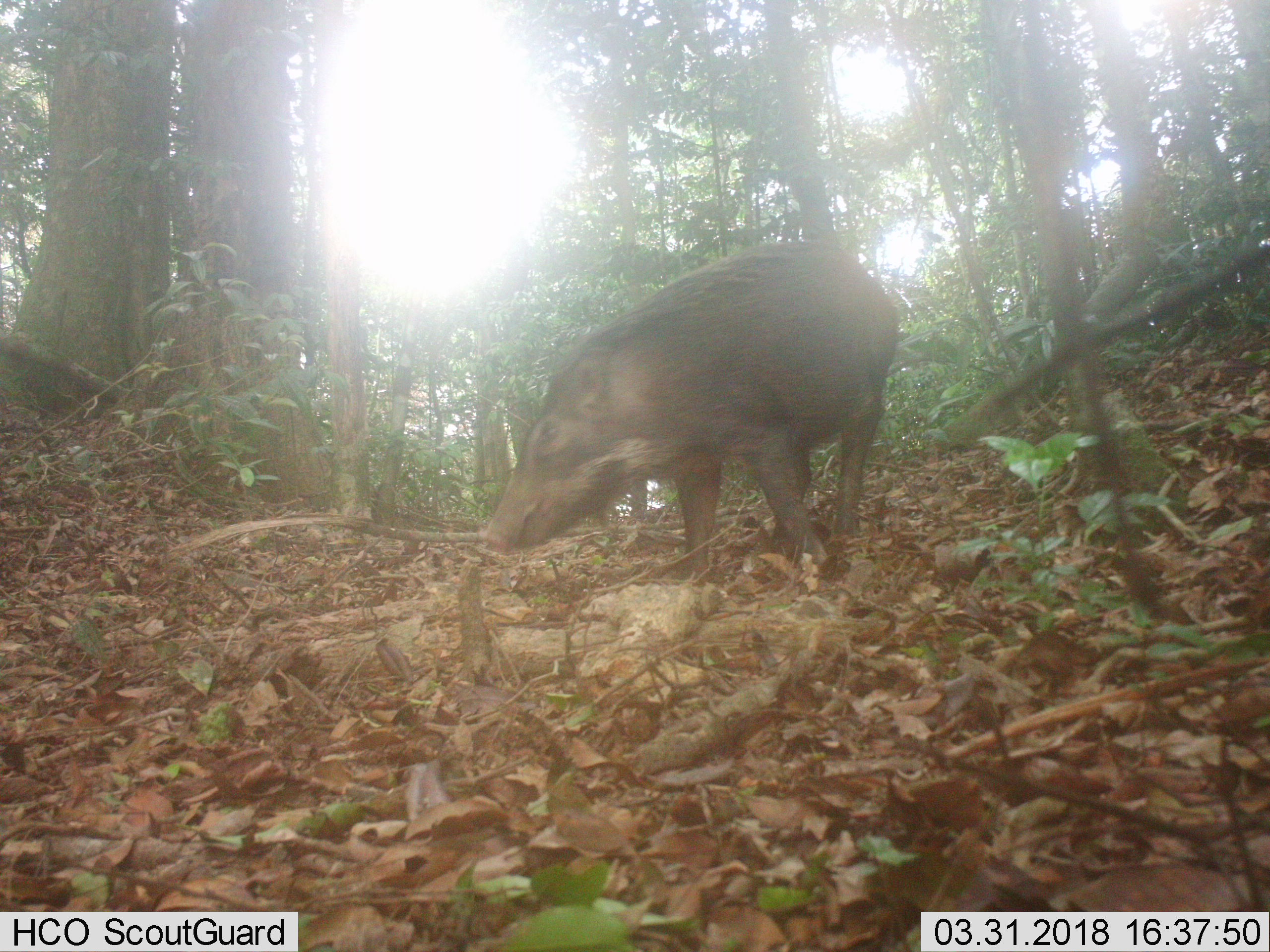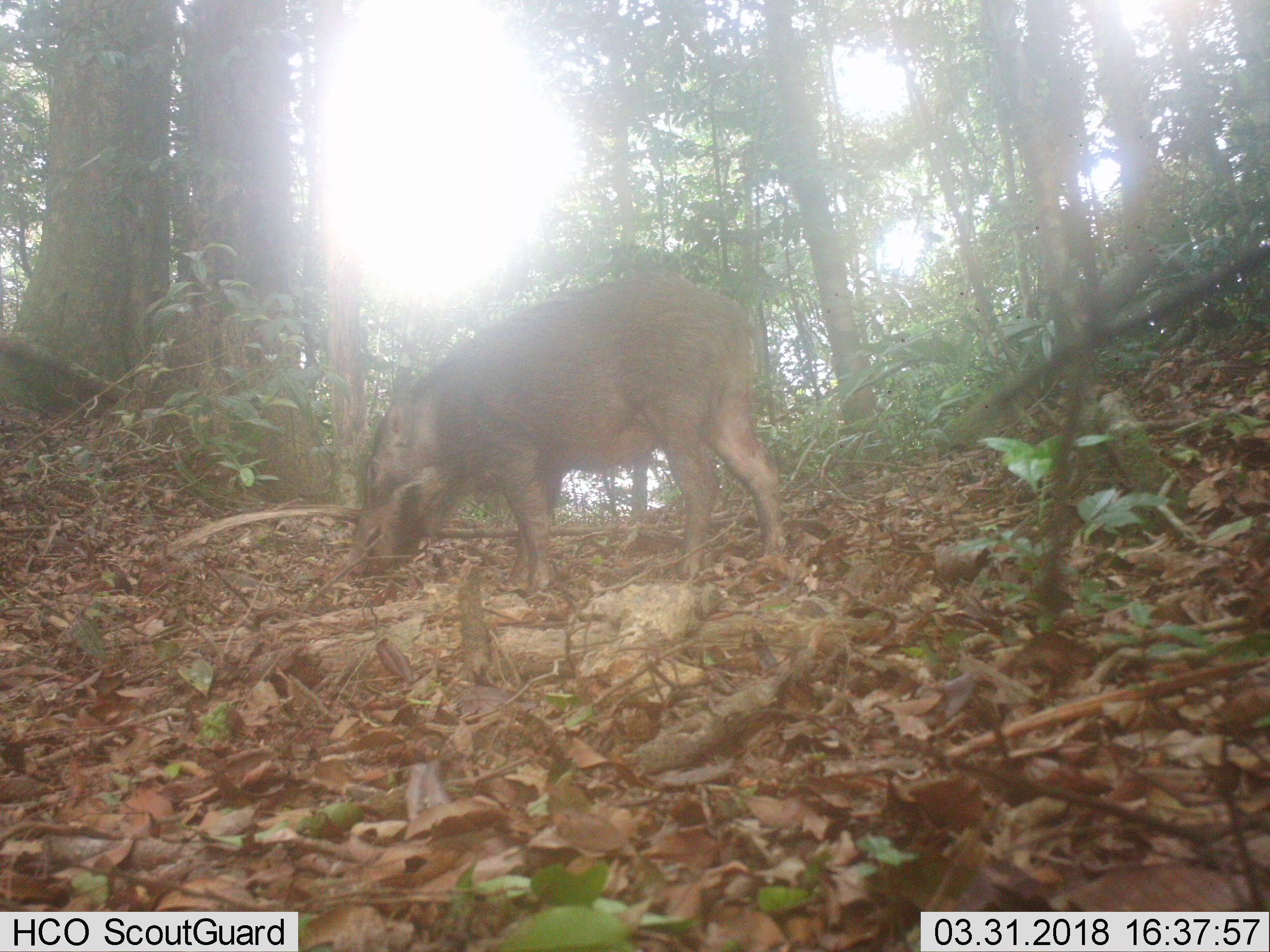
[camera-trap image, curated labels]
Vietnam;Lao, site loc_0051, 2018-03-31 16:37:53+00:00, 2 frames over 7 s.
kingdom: Animalia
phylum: Chordata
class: Mammalia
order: Artiodactyla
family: Suidae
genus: Sus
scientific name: Sus scrofa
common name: eurasian wild pig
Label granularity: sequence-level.